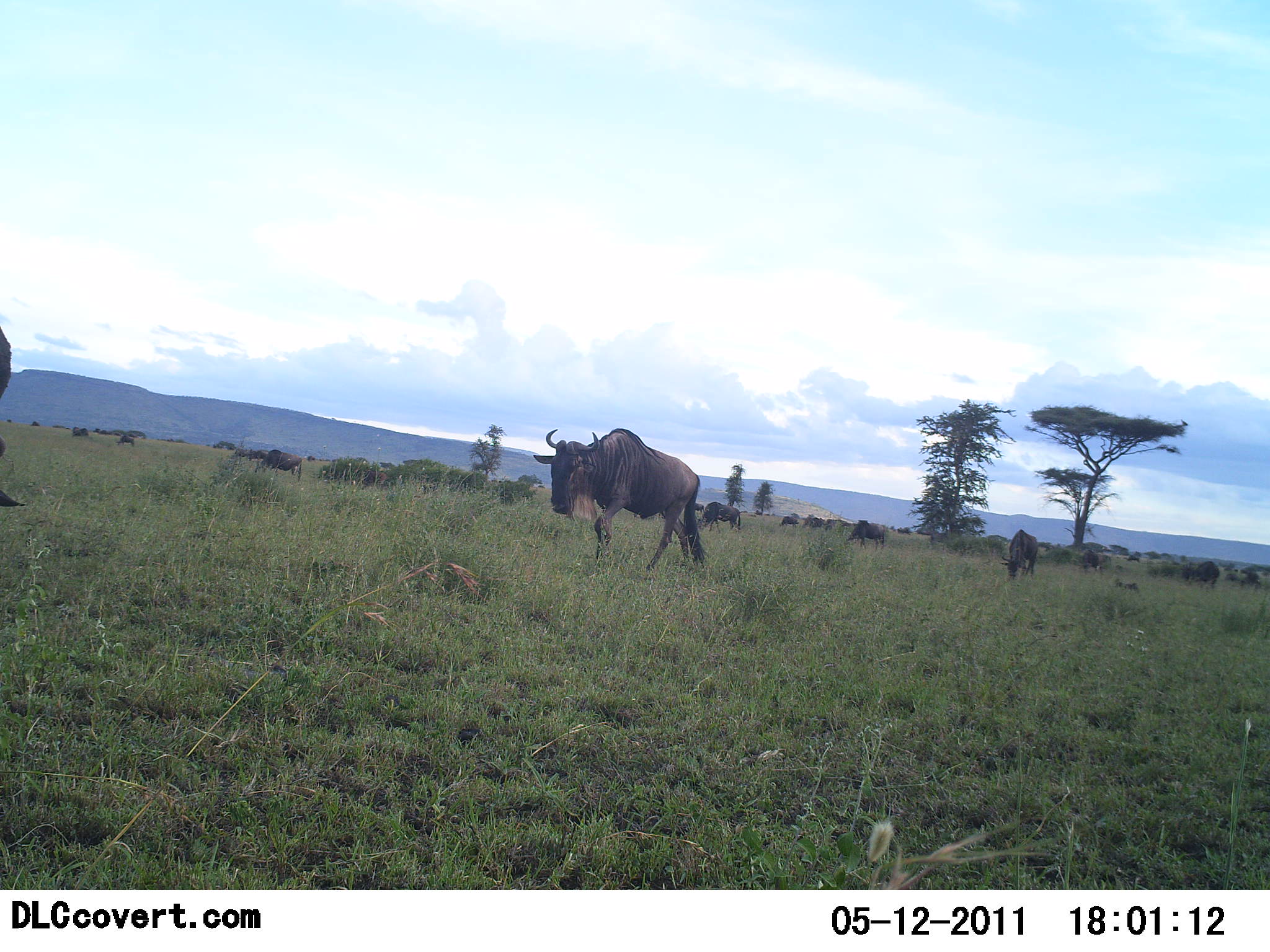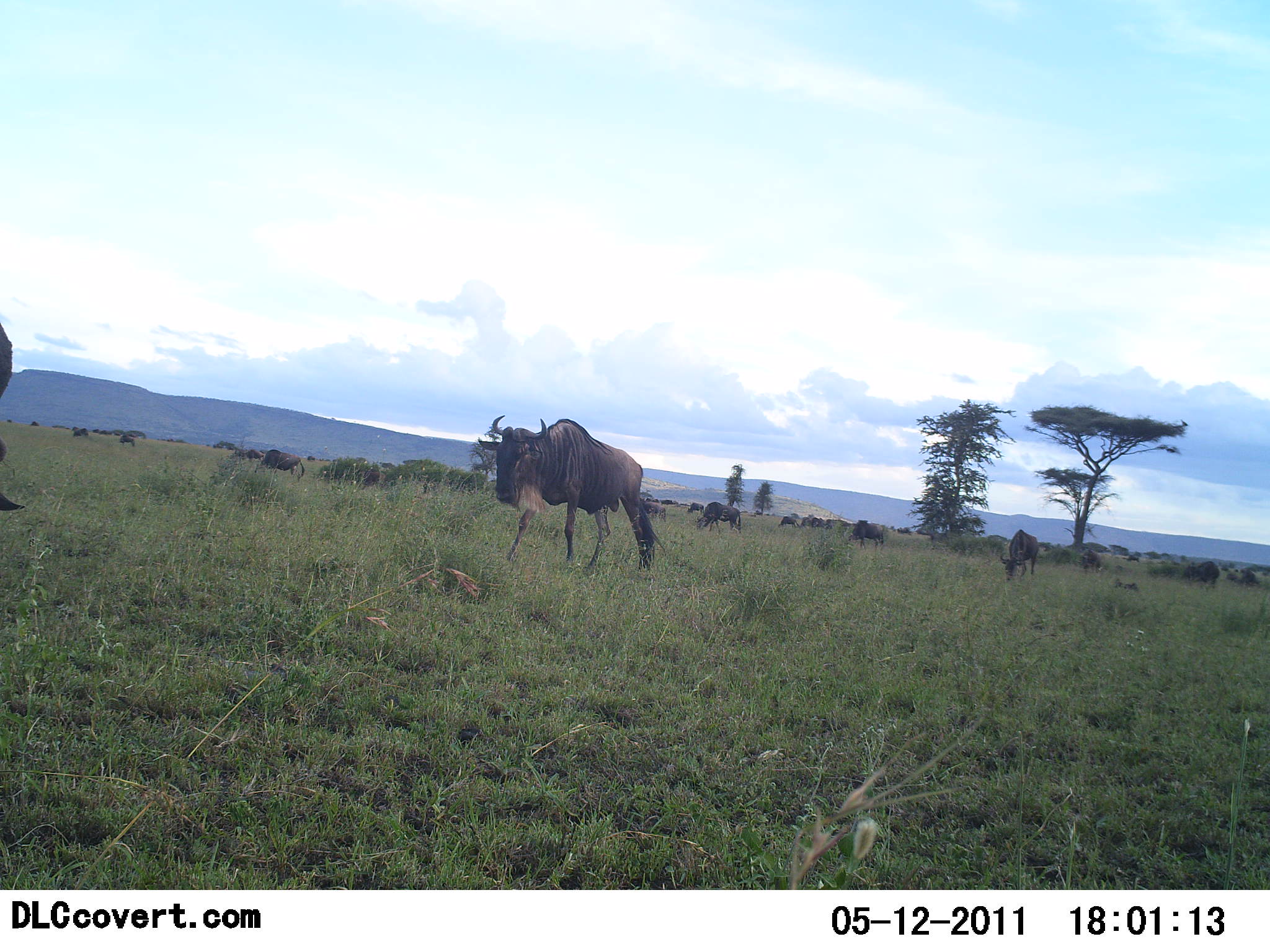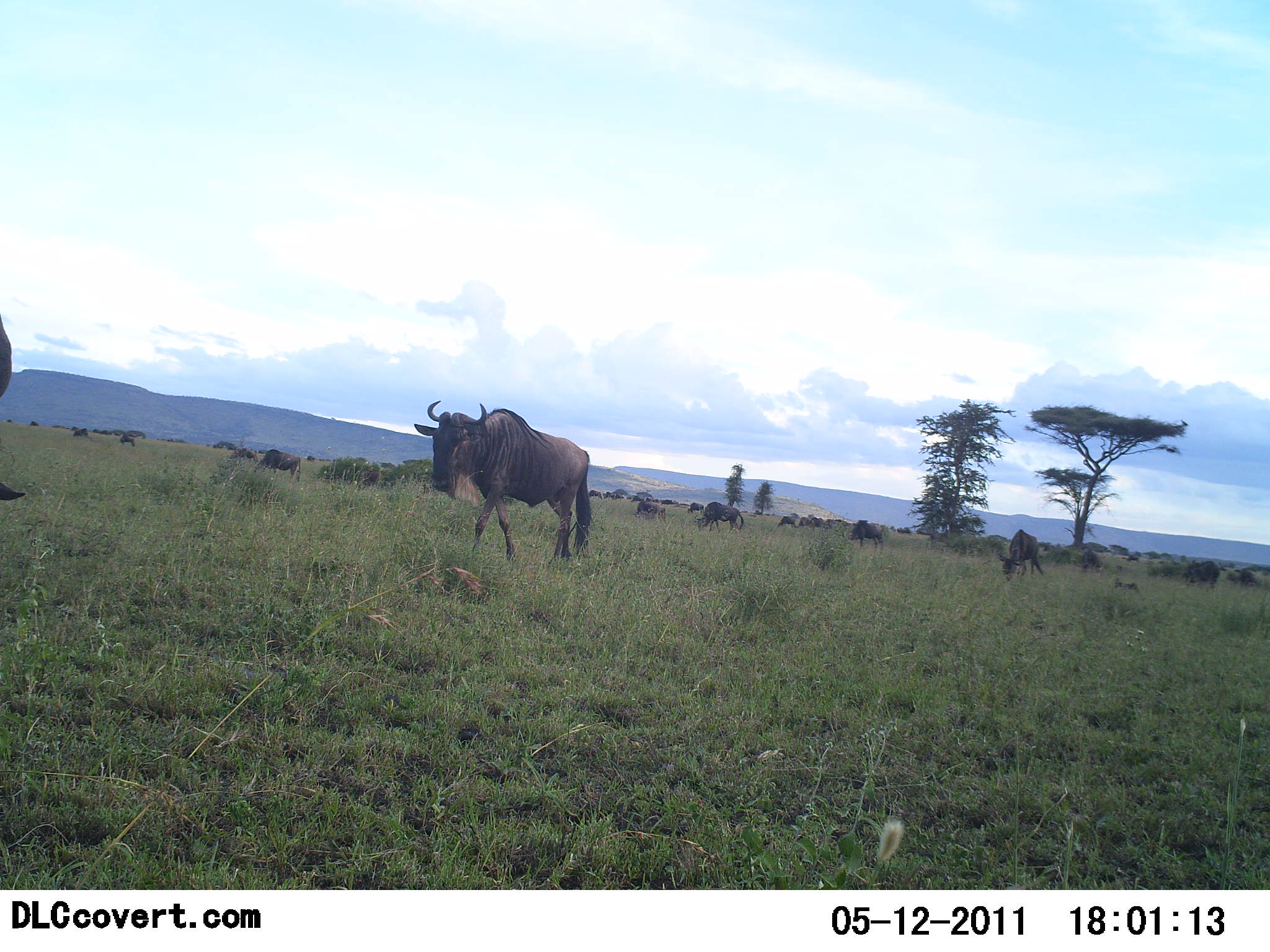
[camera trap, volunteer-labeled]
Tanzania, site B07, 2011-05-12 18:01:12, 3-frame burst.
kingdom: Animalia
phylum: Chordata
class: Mammalia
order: Artiodactyla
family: Bovidae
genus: Connochaetes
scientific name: Connochaetes taurinus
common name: blue wildebeest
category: wildebeest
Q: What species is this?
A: Wildebeest (blue wildebeest) (Connochaetes taurinus).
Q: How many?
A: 11-50.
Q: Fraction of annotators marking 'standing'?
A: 38%.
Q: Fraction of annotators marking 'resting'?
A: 0%.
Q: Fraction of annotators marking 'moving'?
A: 77%.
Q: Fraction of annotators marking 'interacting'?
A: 0%.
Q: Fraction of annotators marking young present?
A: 0%.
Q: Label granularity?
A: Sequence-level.